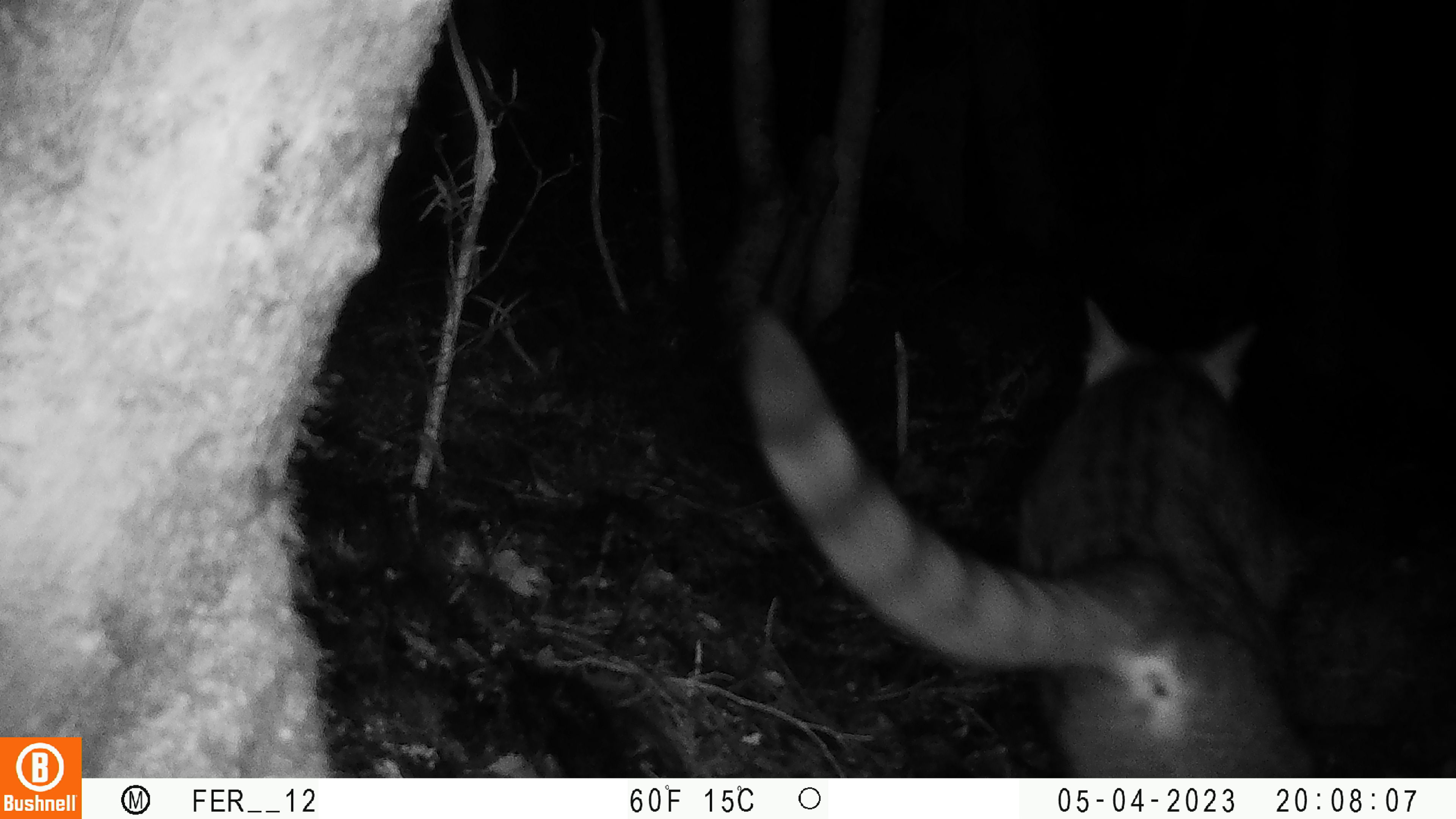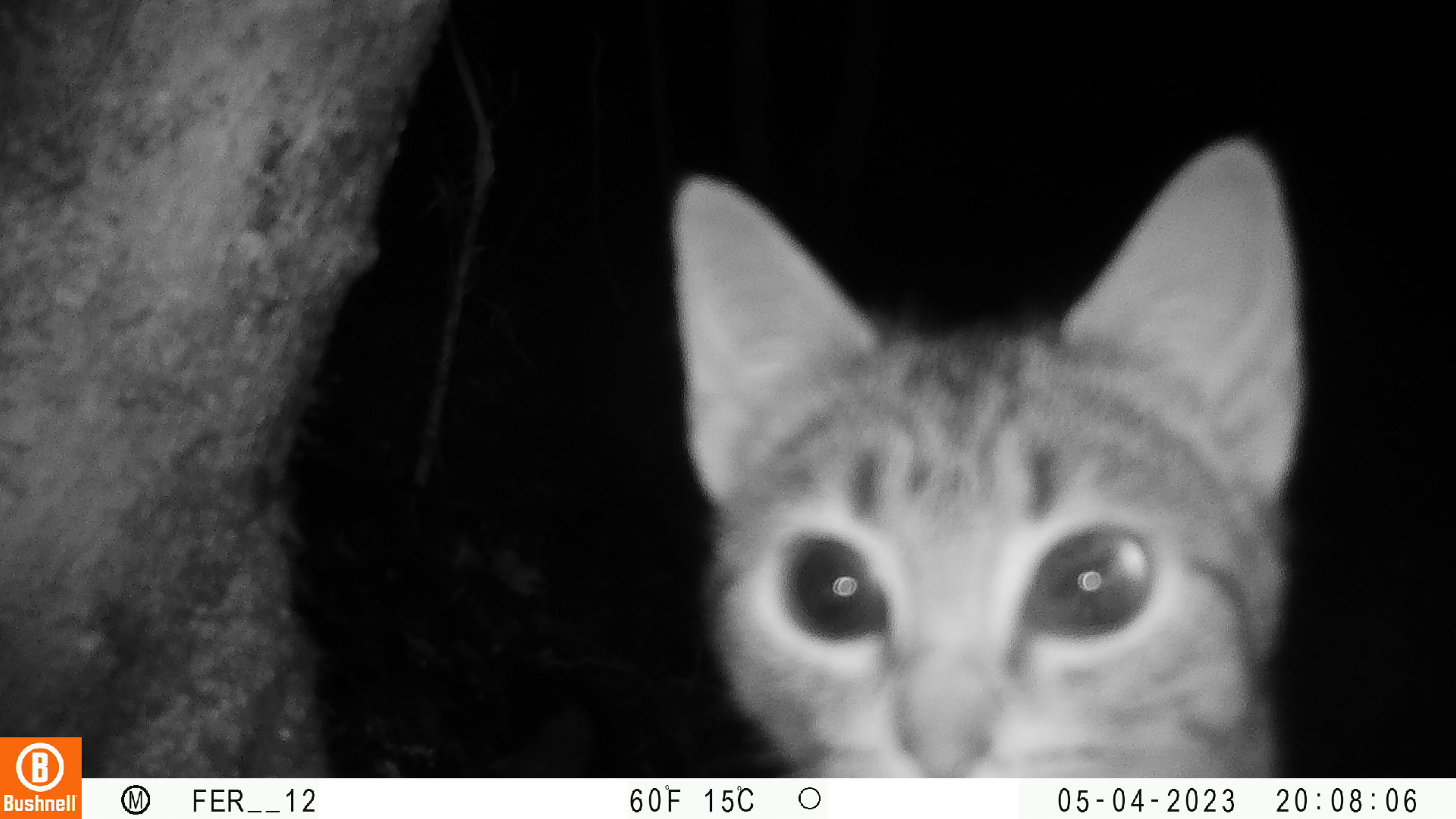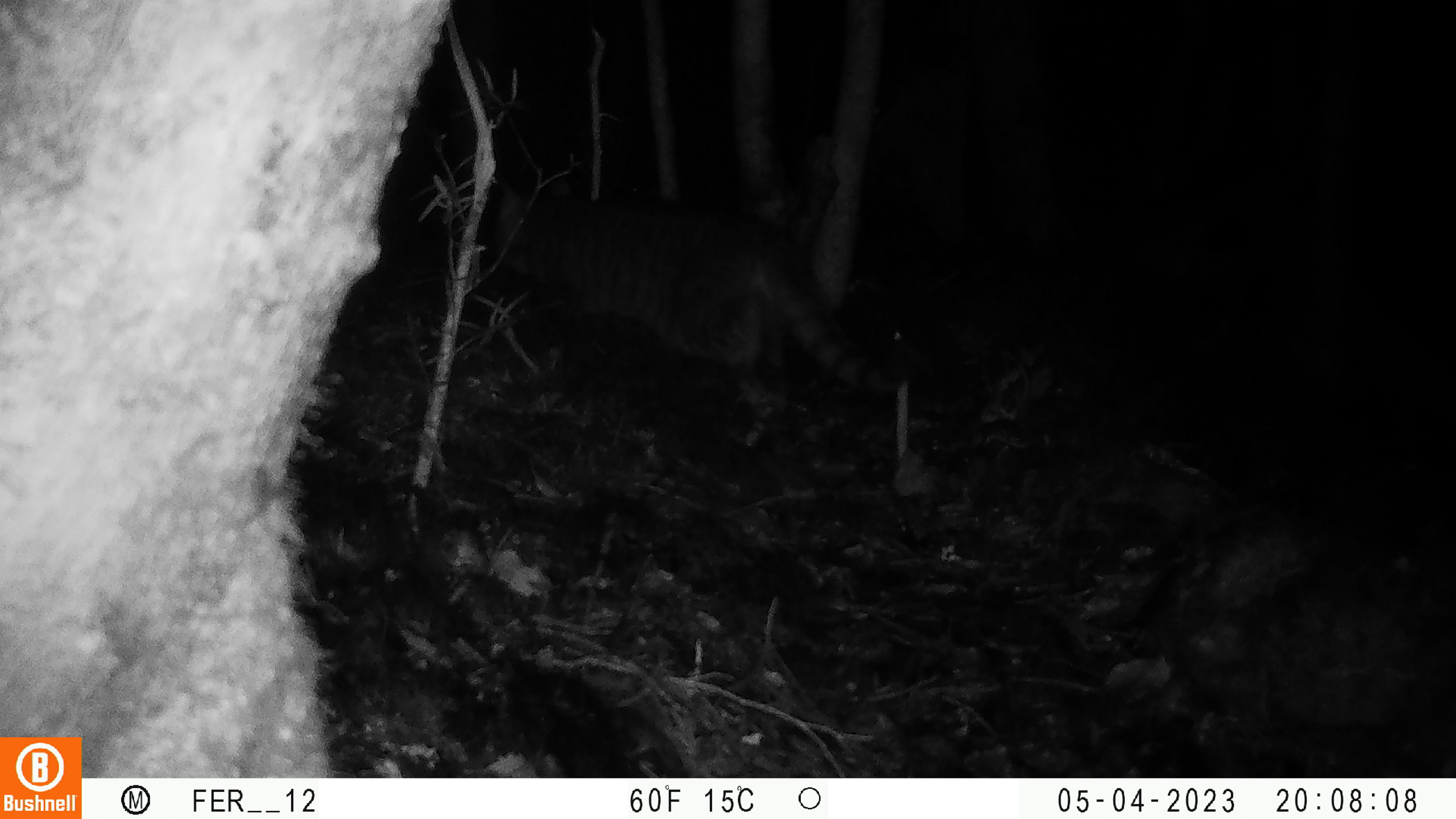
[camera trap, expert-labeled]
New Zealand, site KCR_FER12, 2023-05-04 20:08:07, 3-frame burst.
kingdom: Animalia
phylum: Chordata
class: Mammalia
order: Carnivora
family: Felidae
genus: Felis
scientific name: Felis catus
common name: domestic cat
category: cat